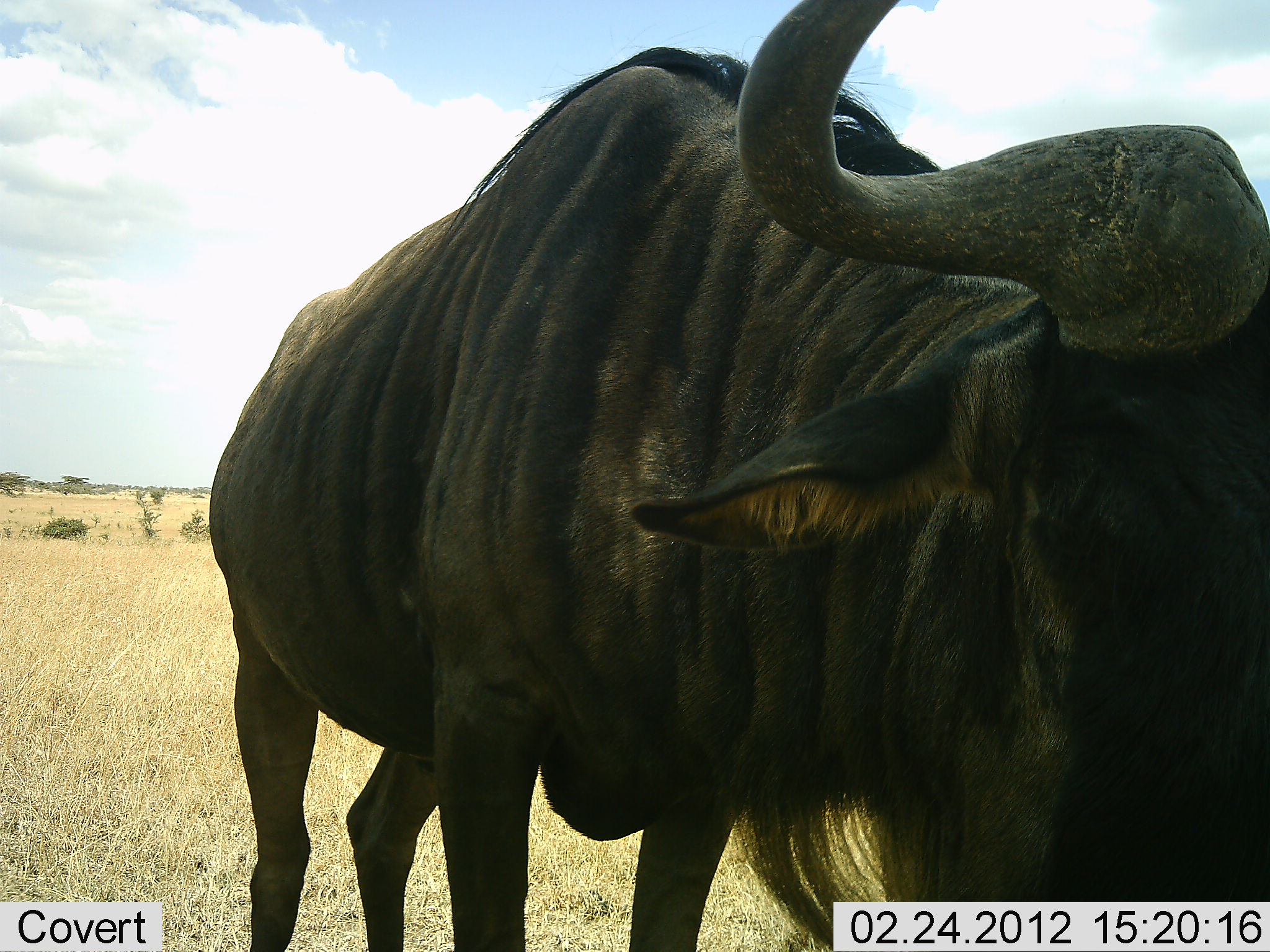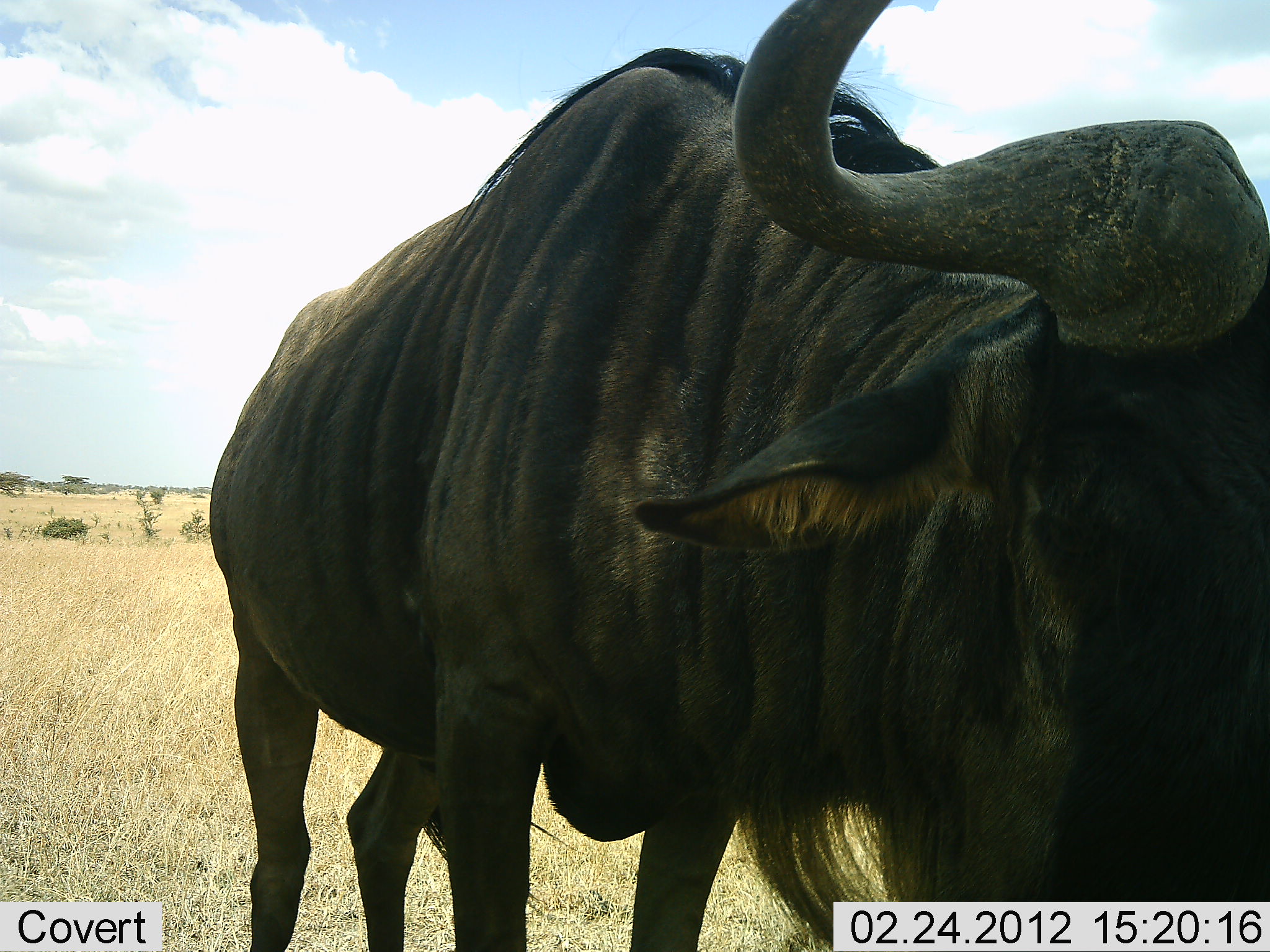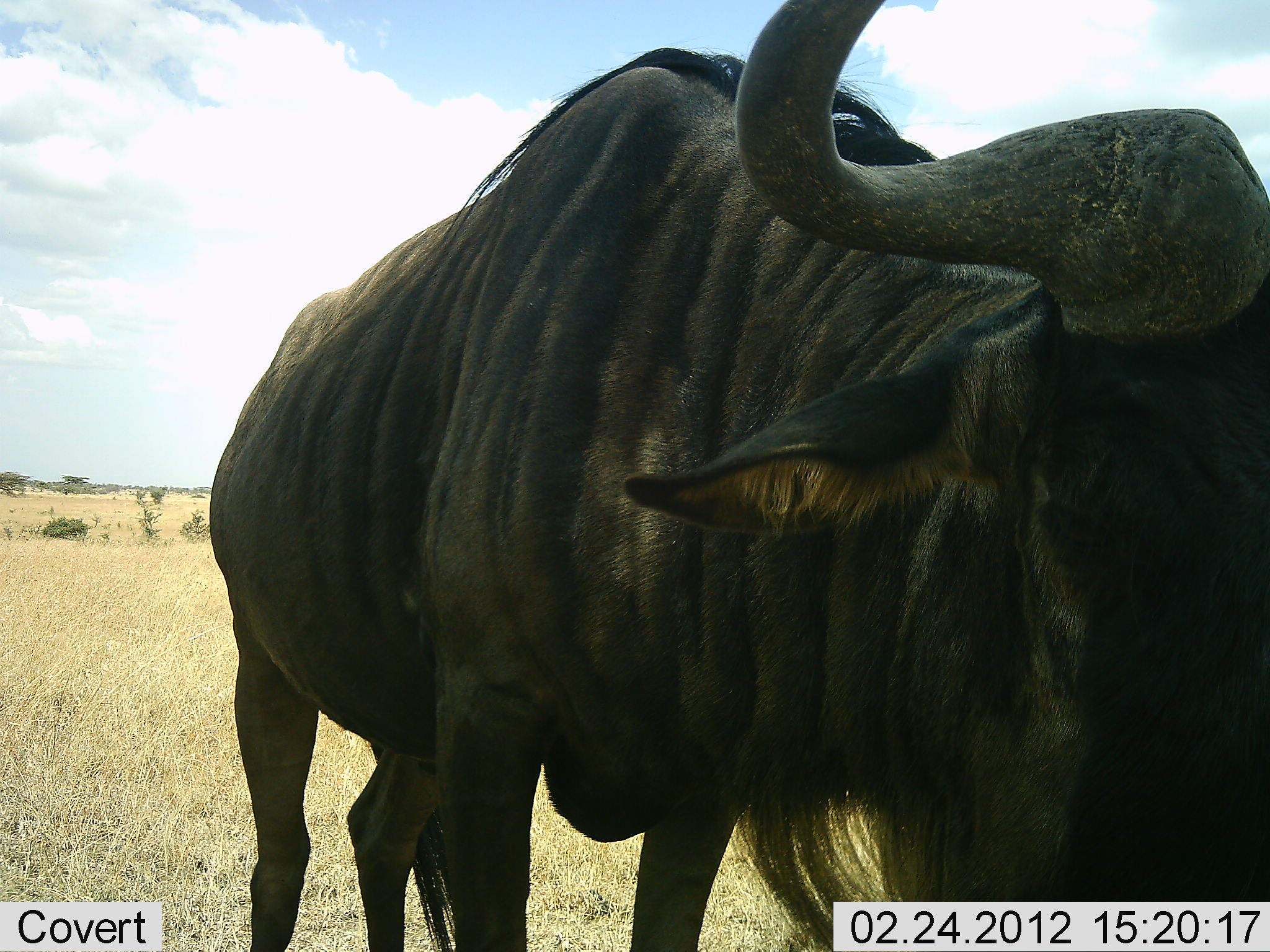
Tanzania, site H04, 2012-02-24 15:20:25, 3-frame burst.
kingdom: Animalia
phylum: Chordata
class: Mammalia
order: Artiodactyla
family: Bovidae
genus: Connochaetes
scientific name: Connochaetes taurinus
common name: blue wildebeest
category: wildebeest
Wildebeest (blue wildebeest) (Connochaetes taurinus), count 1. Behavior (volunteer vote fractions): standing 100%, resting 0%, moving 0%, interacting 0%. Young present (vote fraction): 0%. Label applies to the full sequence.